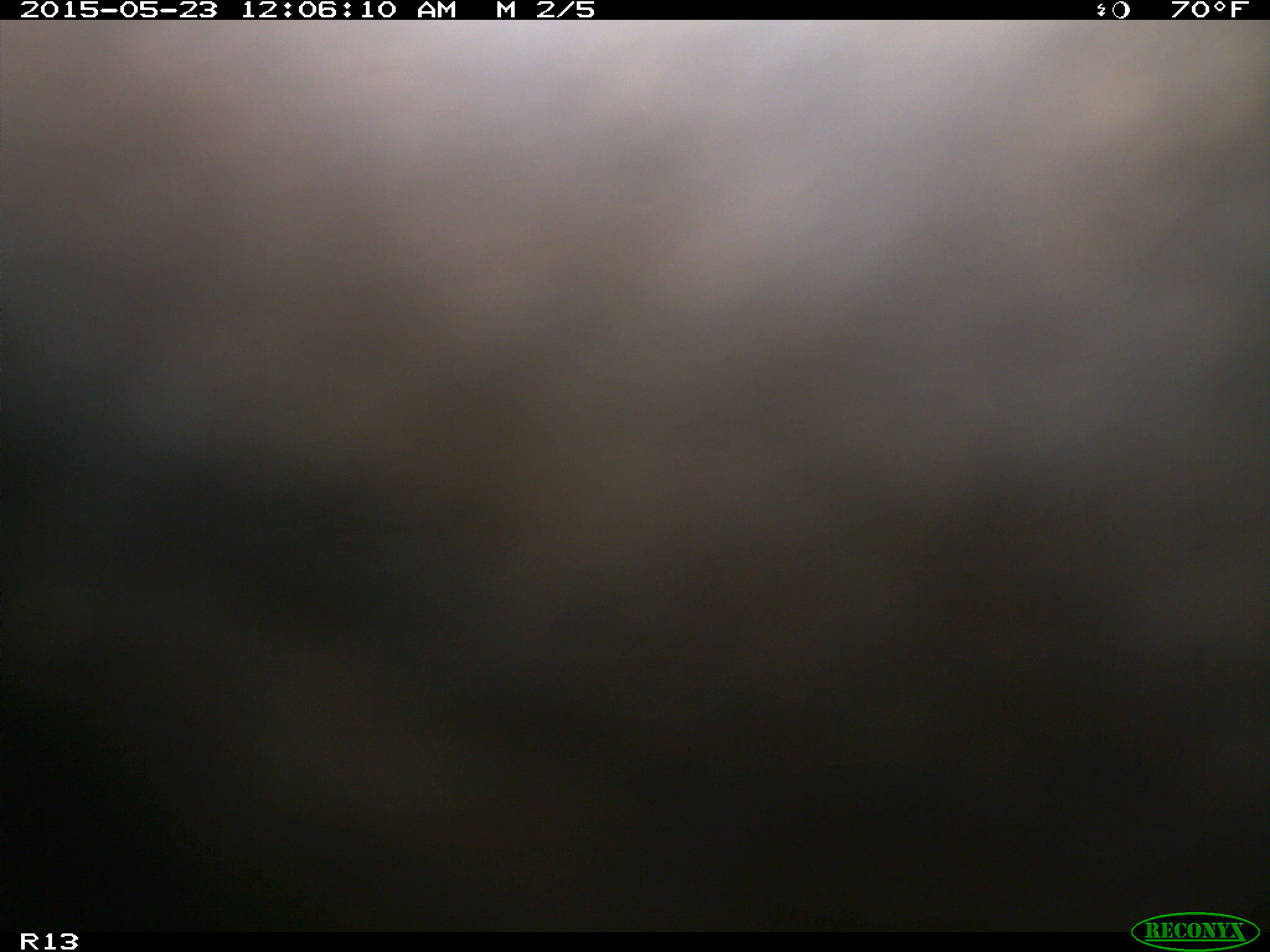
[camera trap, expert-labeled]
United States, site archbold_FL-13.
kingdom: Animalia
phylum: Chordata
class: Mammalia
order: Artiodactyla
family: Bovidae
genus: Bos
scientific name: Bos taurus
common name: domestic cow